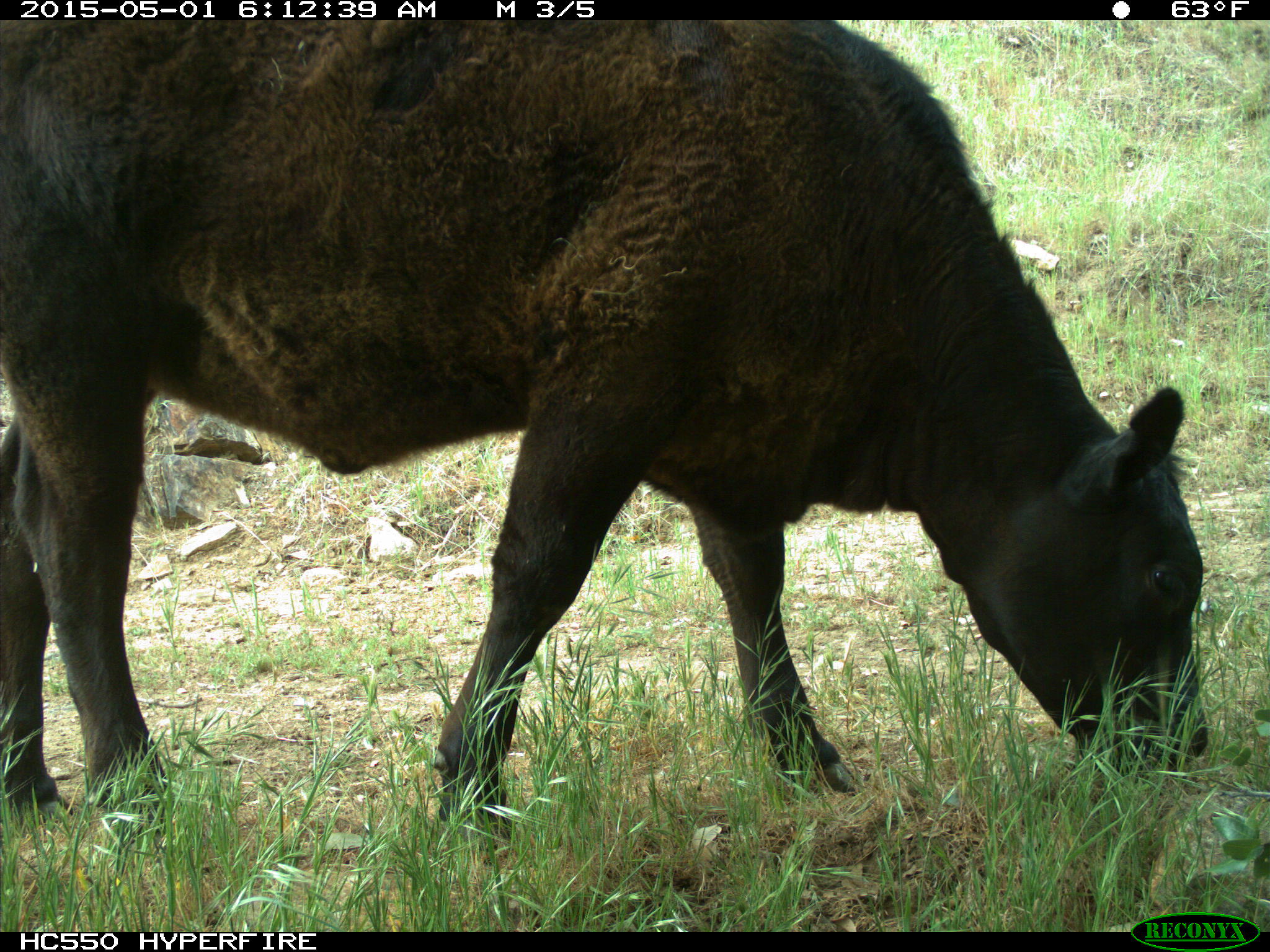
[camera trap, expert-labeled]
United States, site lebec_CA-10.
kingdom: Animalia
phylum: Chordata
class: Mammalia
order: Artiodactyla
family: Bovidae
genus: Bos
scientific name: Bos taurus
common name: domestic cow